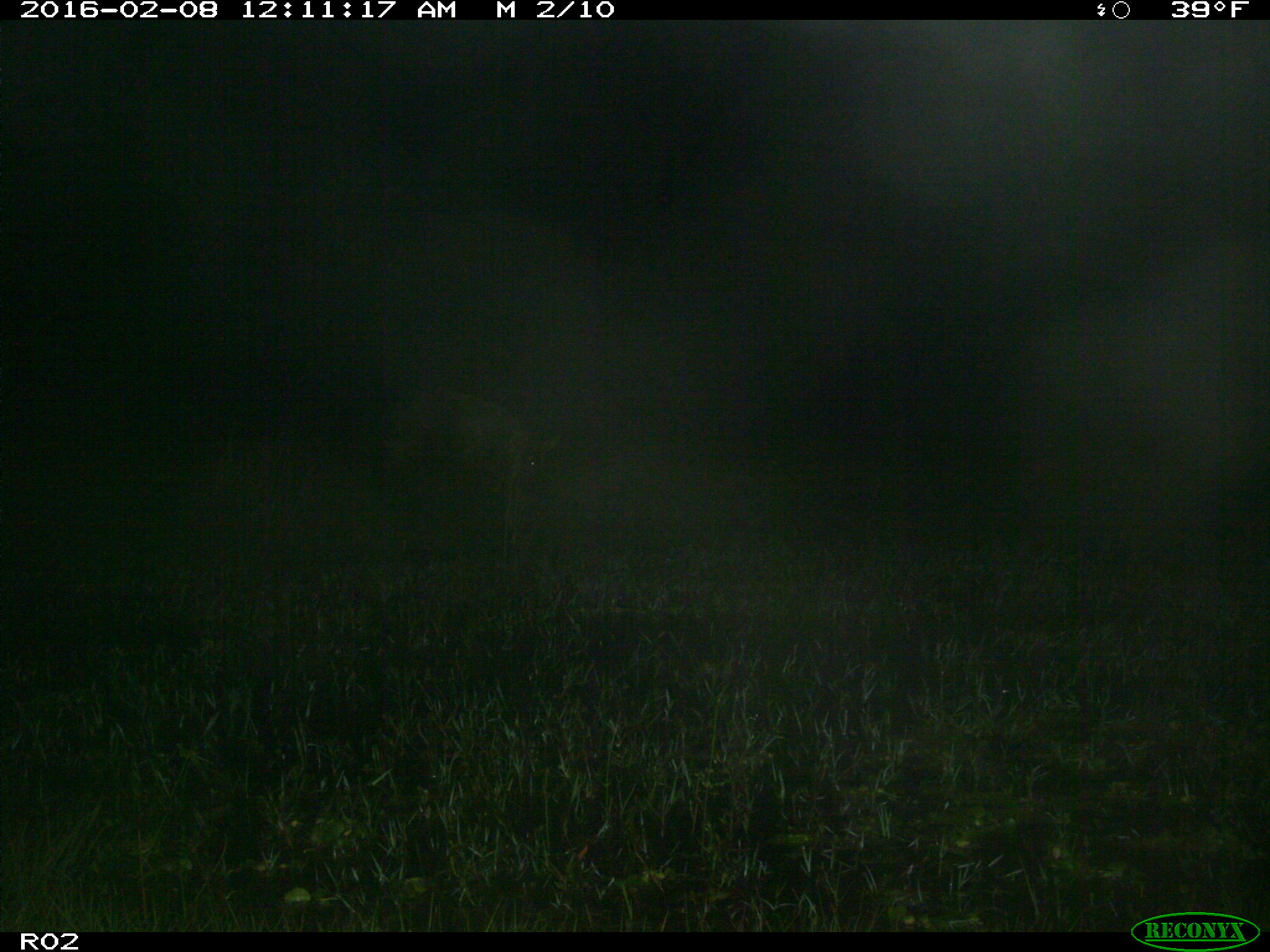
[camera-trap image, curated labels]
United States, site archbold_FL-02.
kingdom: Animalia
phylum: Chordata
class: Mammalia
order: Artiodactyla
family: Suidae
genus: Sus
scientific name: Sus scrofa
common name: wild boar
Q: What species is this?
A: Sus scrofa (wild boar).